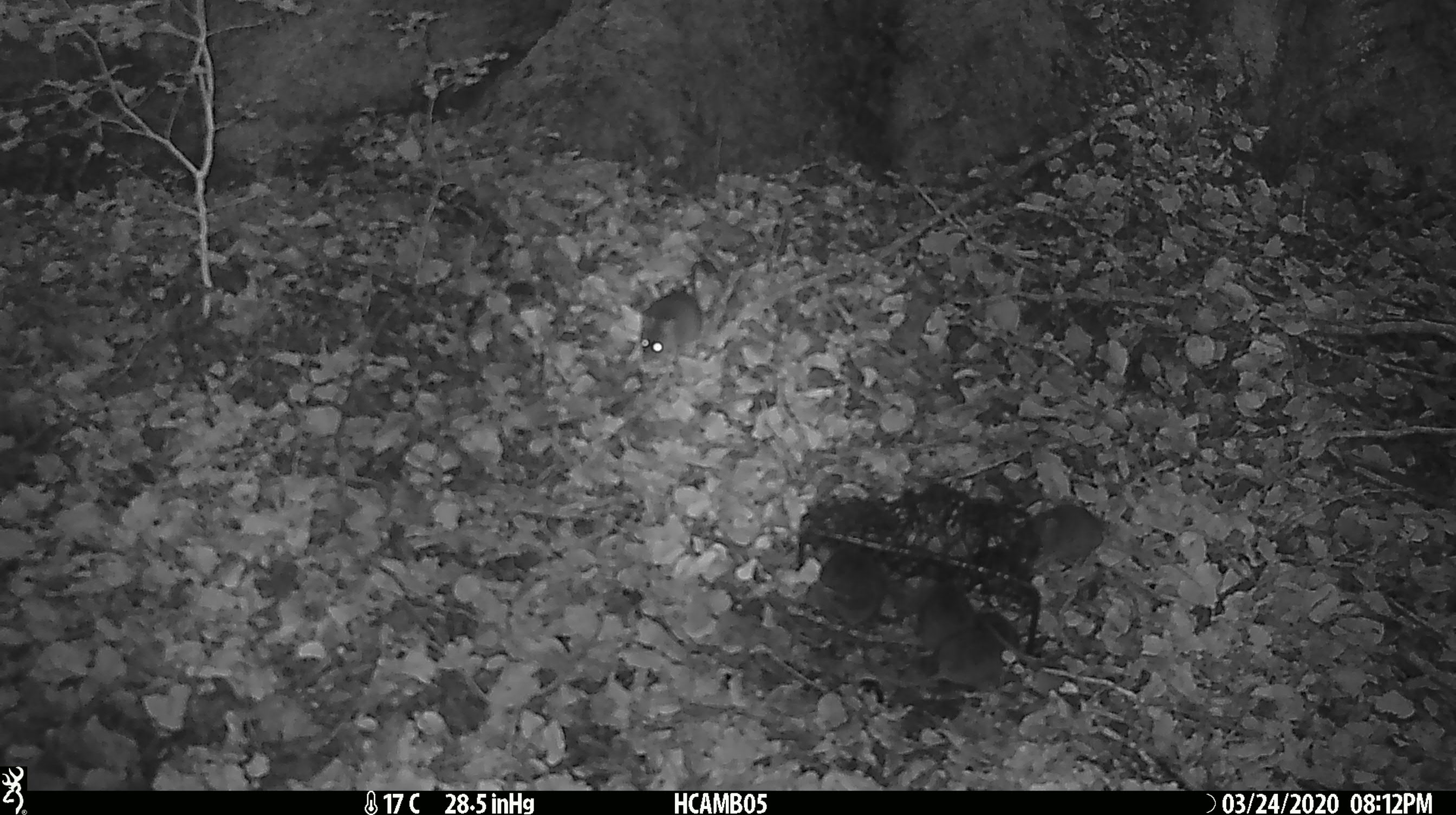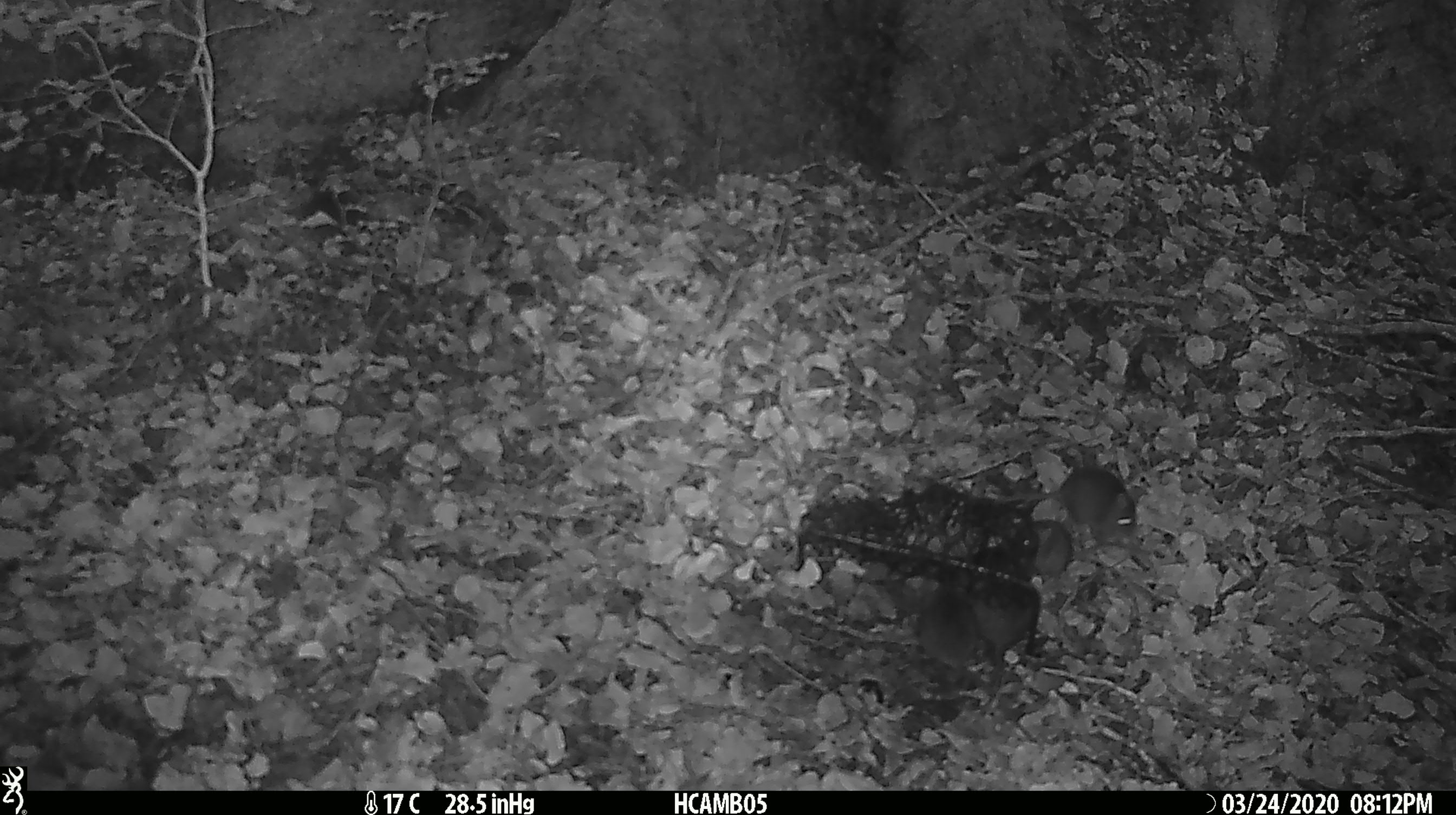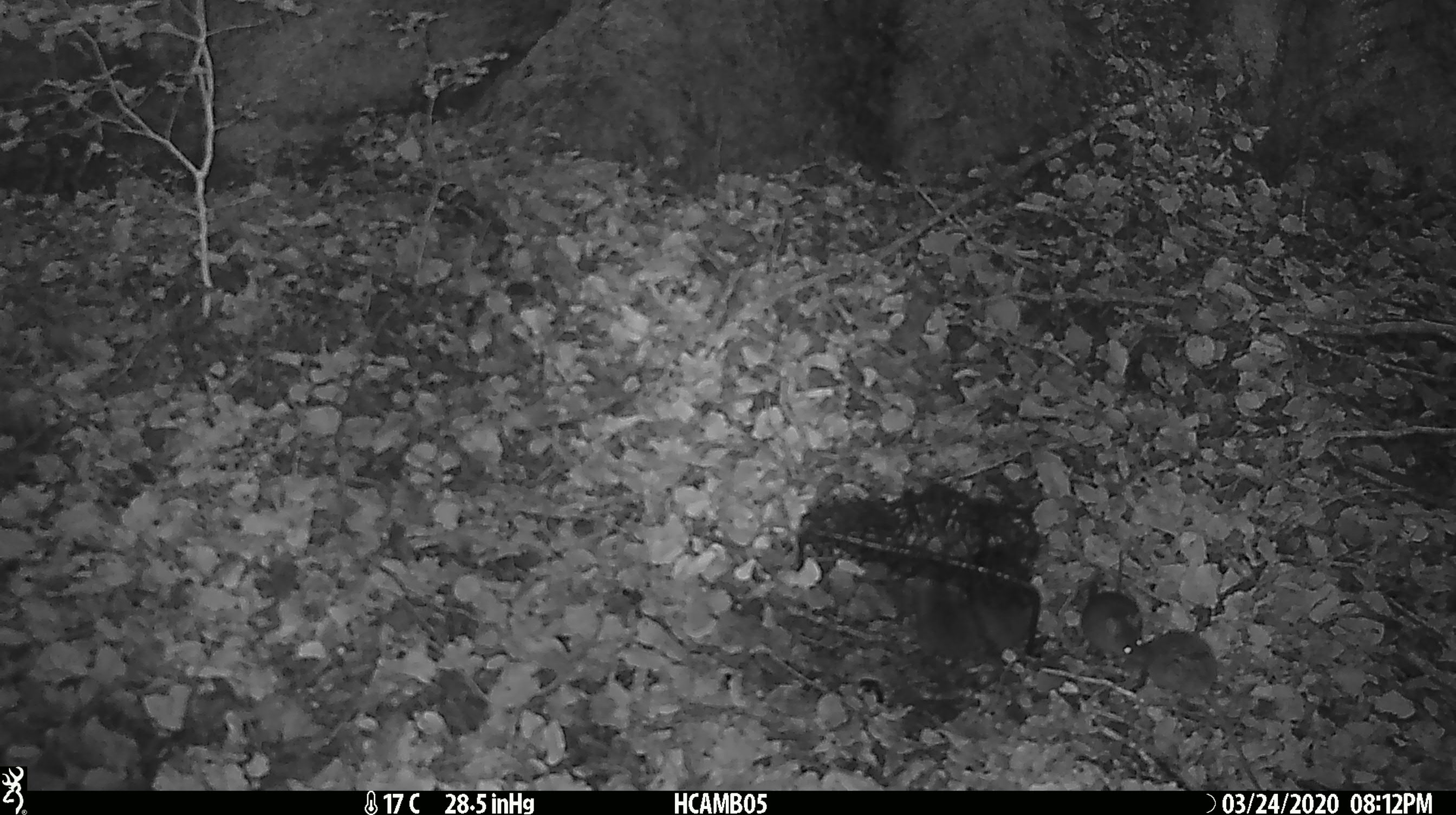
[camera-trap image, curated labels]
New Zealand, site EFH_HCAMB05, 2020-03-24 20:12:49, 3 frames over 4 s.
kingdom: Animalia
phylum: Chordata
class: Mammalia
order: Rodentia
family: Muridae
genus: Mus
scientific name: Mus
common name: mouse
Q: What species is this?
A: Mouse (Mus).